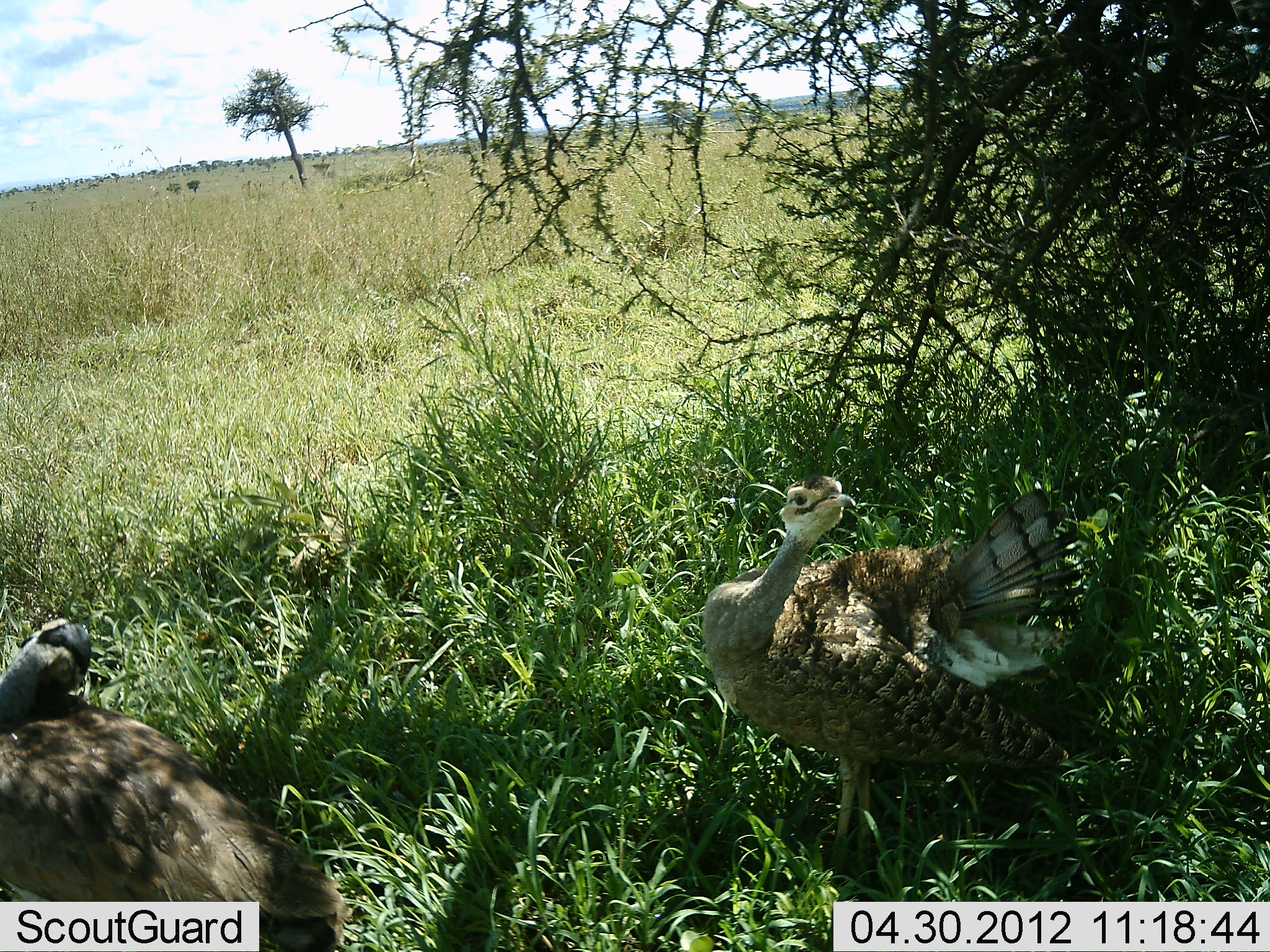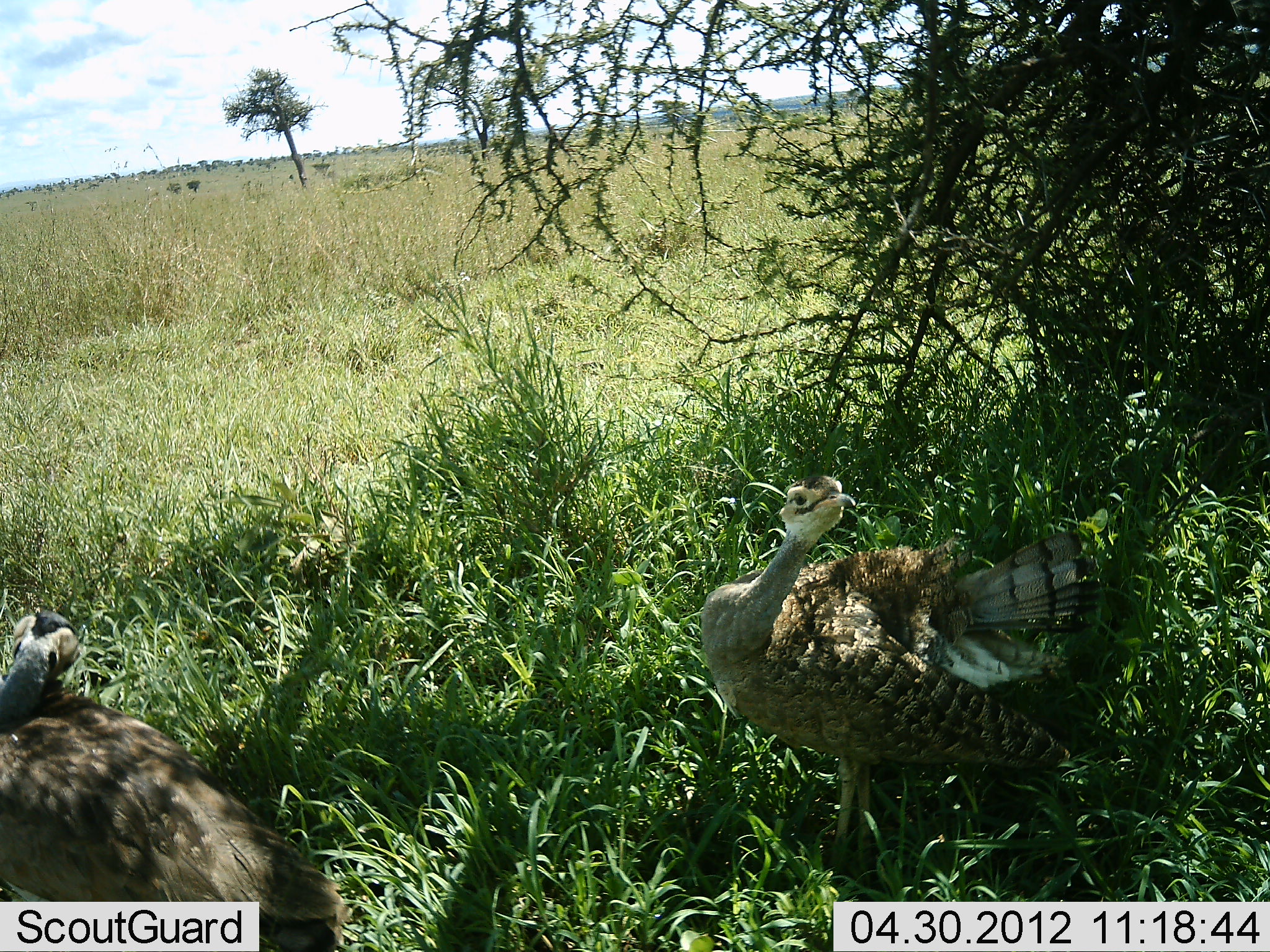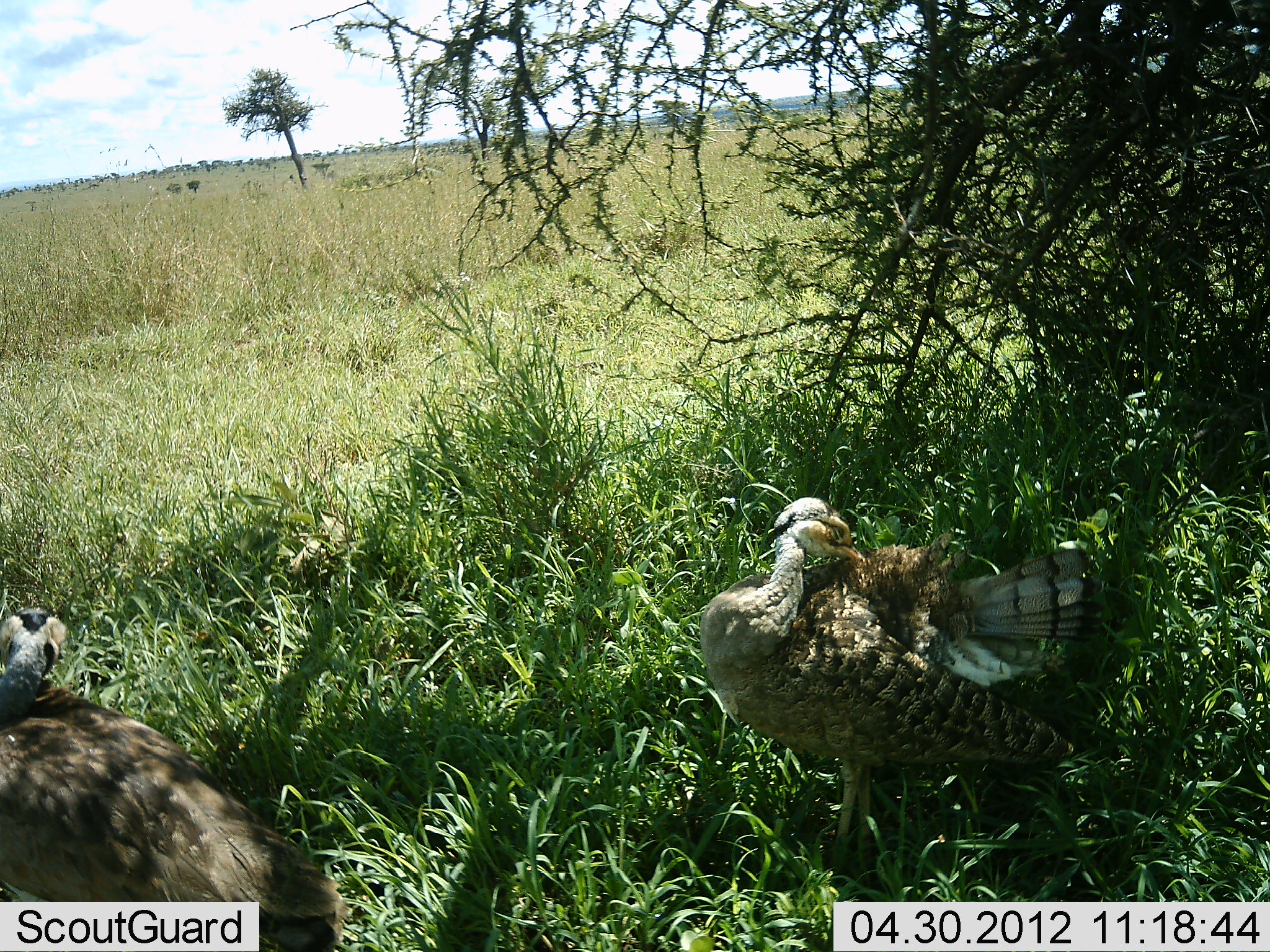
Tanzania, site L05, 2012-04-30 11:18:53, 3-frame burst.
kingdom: Animalia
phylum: Chordata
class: Aves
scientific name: Aves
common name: bird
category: otherbird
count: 2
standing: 71%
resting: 53%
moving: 0%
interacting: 6%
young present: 0%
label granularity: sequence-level